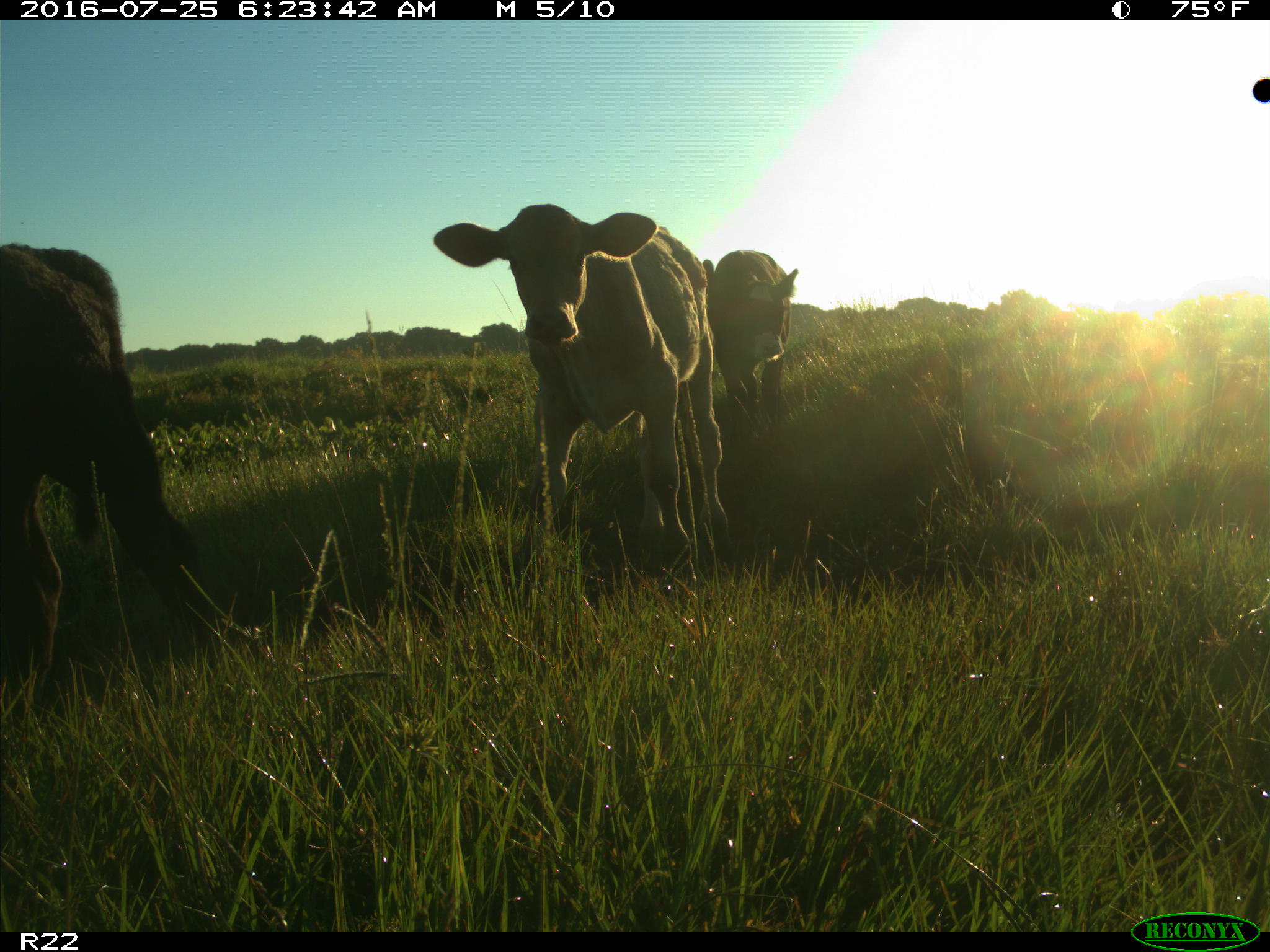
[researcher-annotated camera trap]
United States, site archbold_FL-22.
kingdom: Animalia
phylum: Chordata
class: Mammalia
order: Artiodactyla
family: Bovidae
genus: Bos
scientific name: Bos taurus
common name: domestic cow